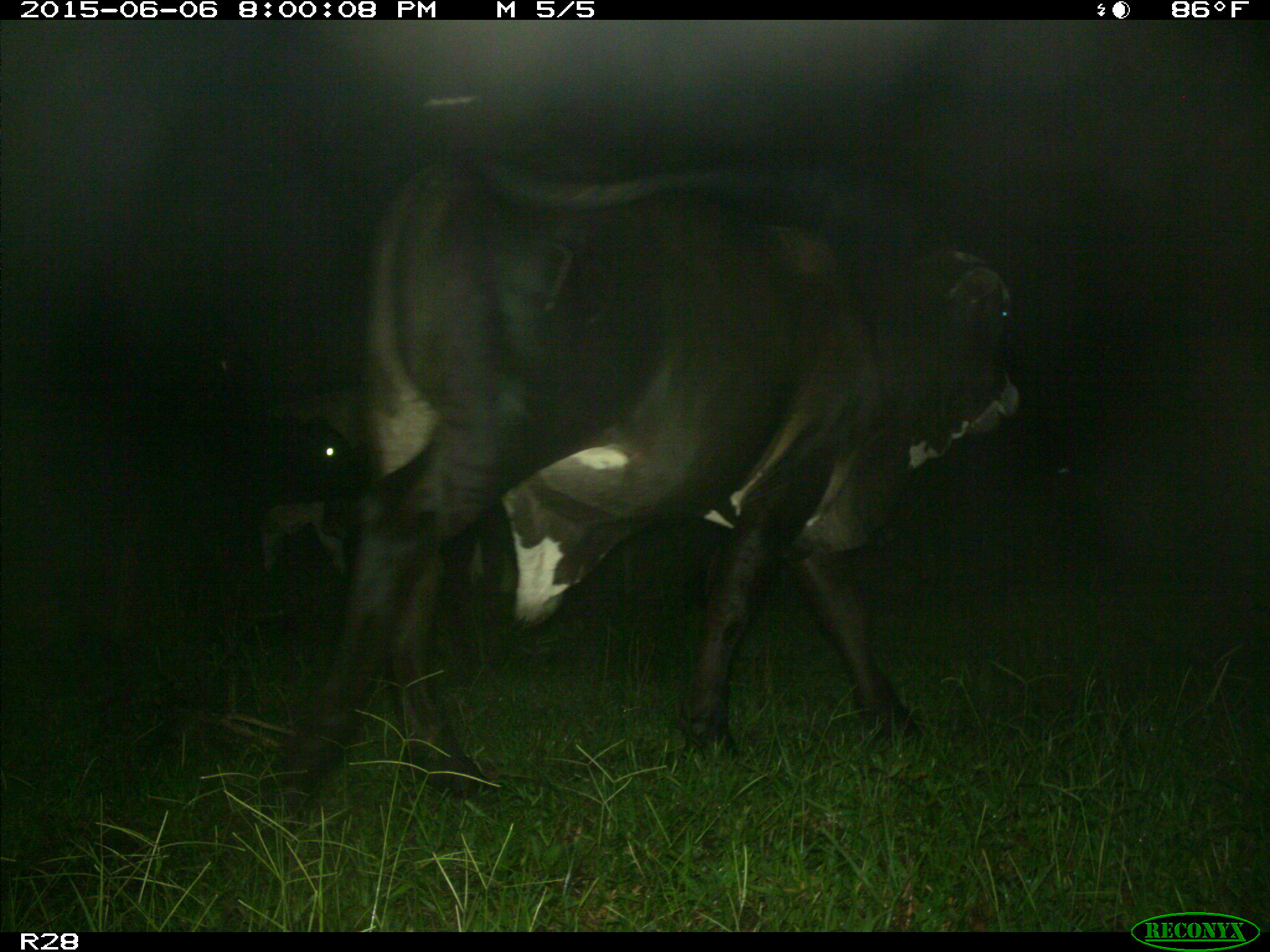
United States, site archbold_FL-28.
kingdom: Animalia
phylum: Chordata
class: Mammalia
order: Artiodactyla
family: Bovidae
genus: Bos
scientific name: Bos taurus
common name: domestic cow